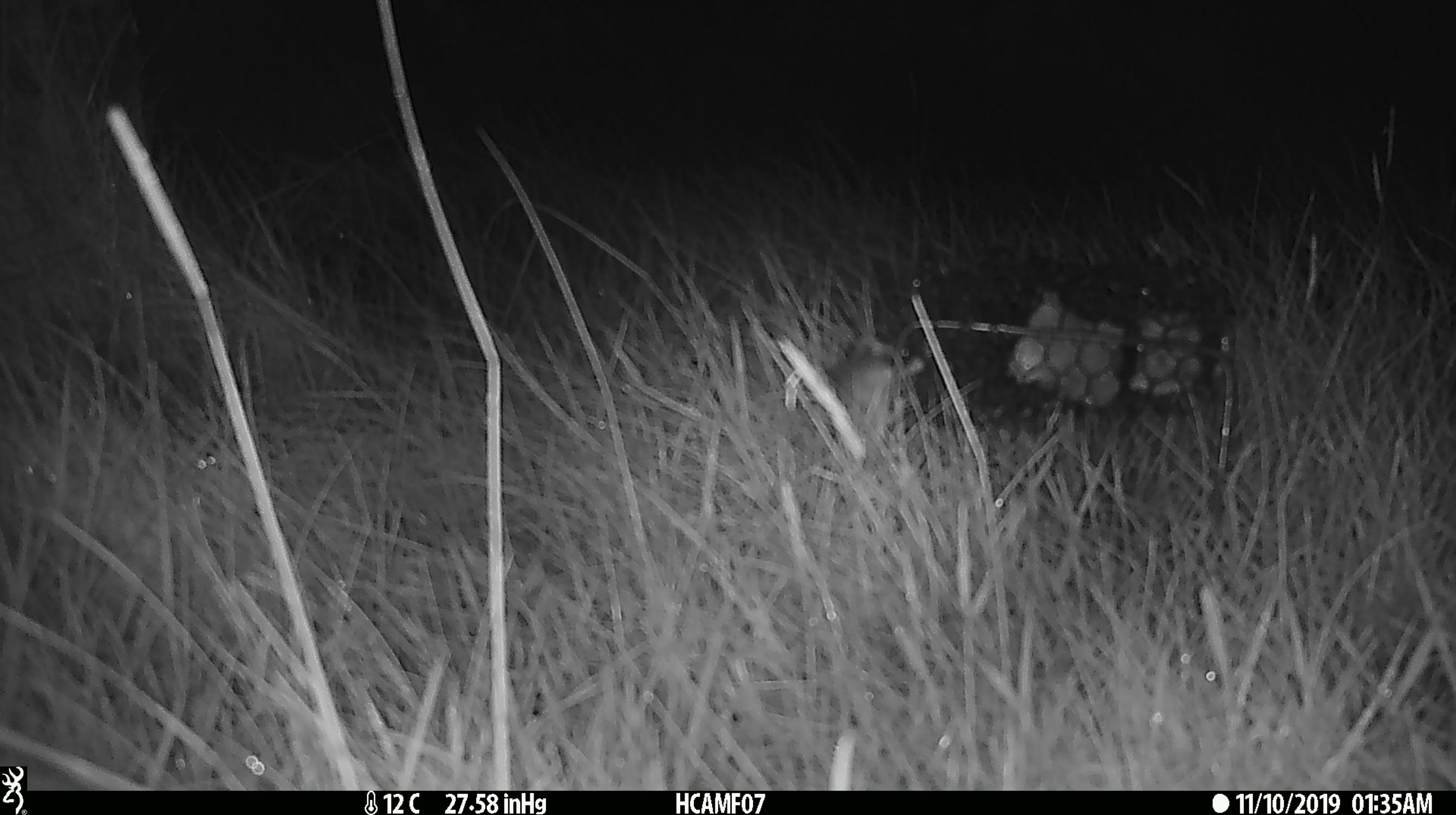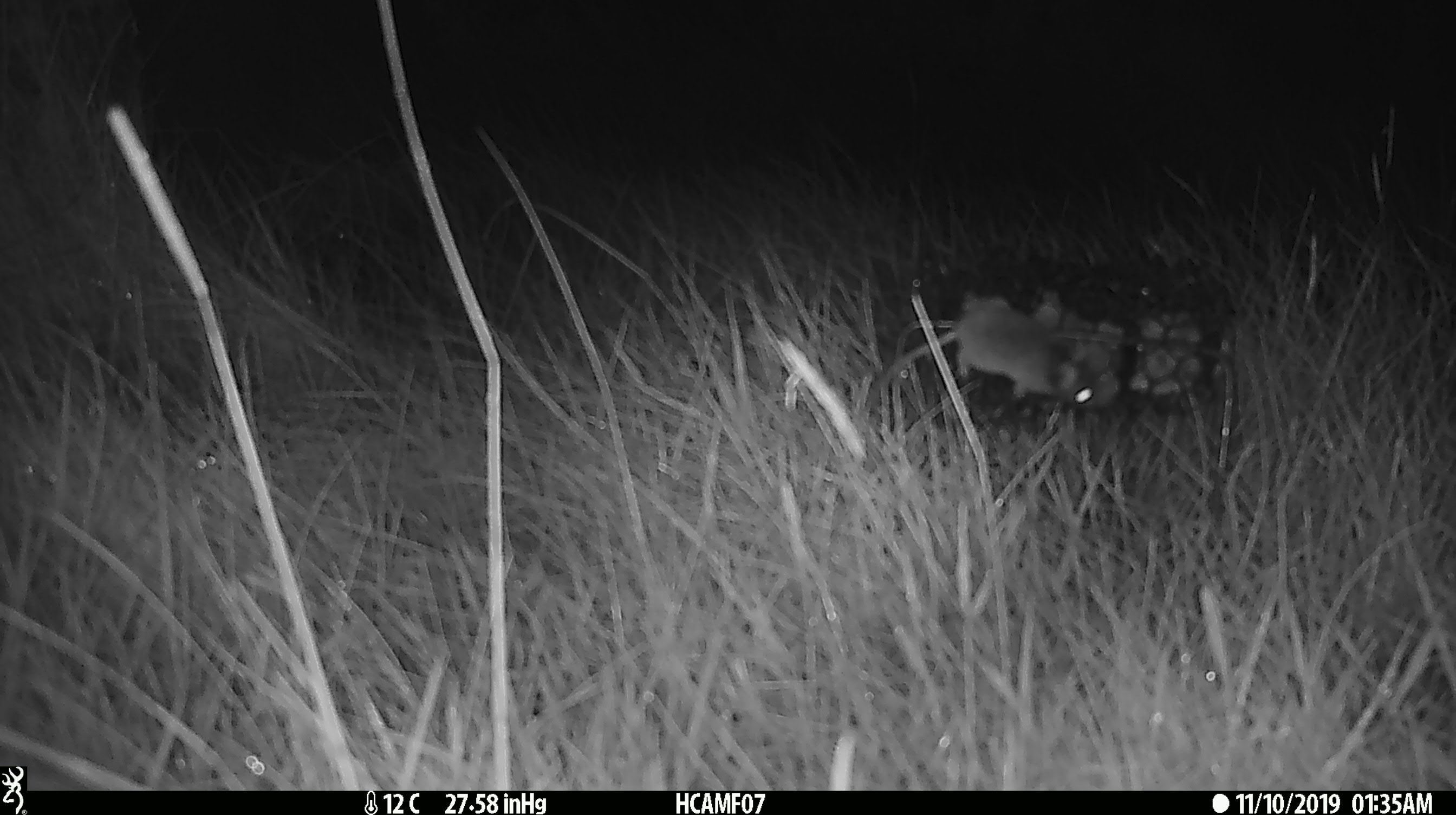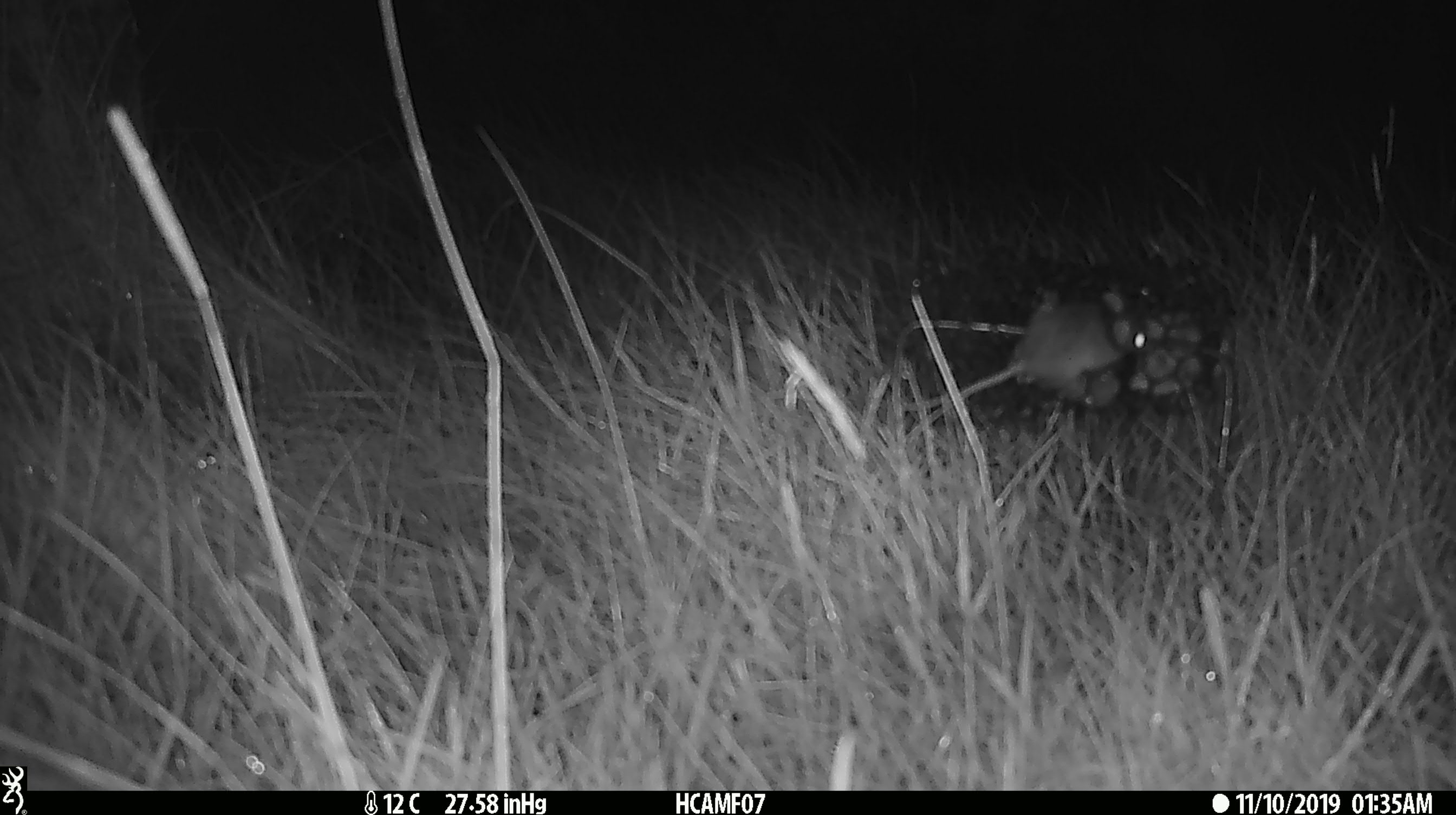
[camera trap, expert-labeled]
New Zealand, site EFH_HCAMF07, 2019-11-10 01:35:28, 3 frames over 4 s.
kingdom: Animalia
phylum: Chordata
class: Mammalia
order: Rodentia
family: Muridae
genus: Mus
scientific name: Mus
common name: mouse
Mouse (Mus).